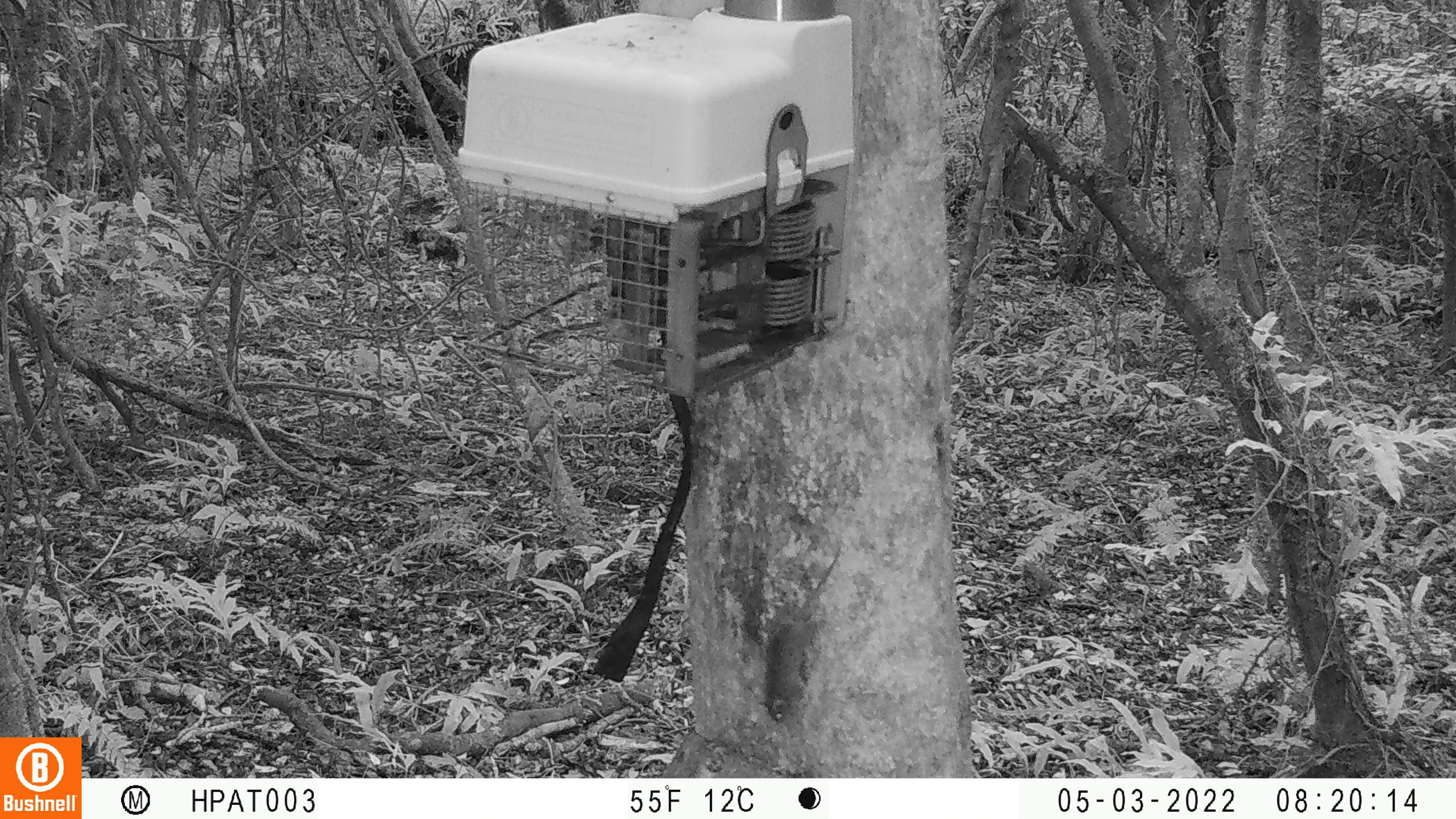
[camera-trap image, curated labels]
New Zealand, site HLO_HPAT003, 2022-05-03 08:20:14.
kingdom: Animalia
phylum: Chordata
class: Mammalia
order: Rodentia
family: Muridae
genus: Mus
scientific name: Mus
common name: mouse